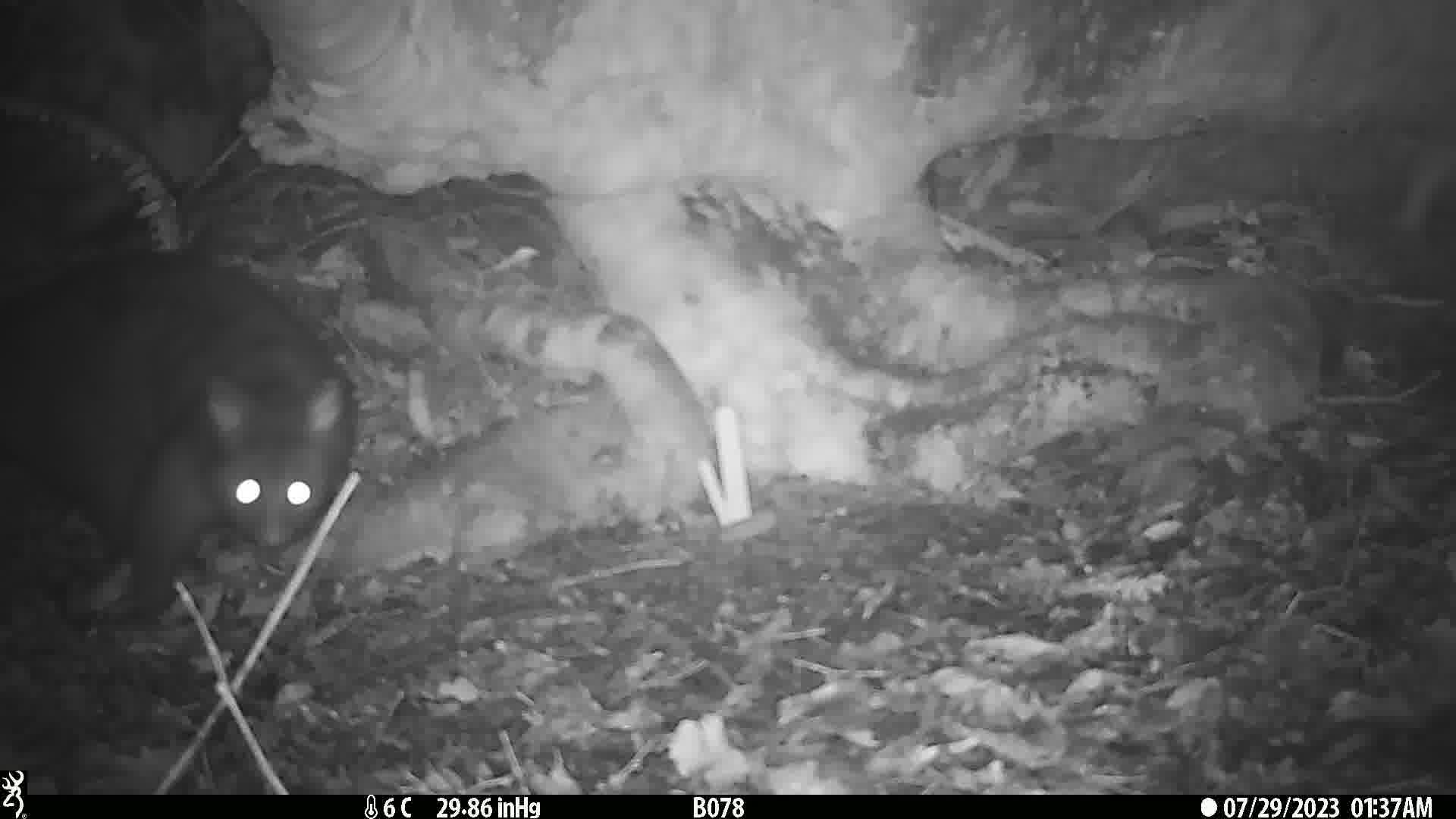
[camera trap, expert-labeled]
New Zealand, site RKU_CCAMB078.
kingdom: Animalia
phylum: Chordata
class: Mammalia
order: Diprotodontia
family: Phalangeridae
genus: Trichosurus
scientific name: Trichosurus vulpecula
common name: common brushtail possum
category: possum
Possum (common brushtail possum) (Trichosurus vulpecula).